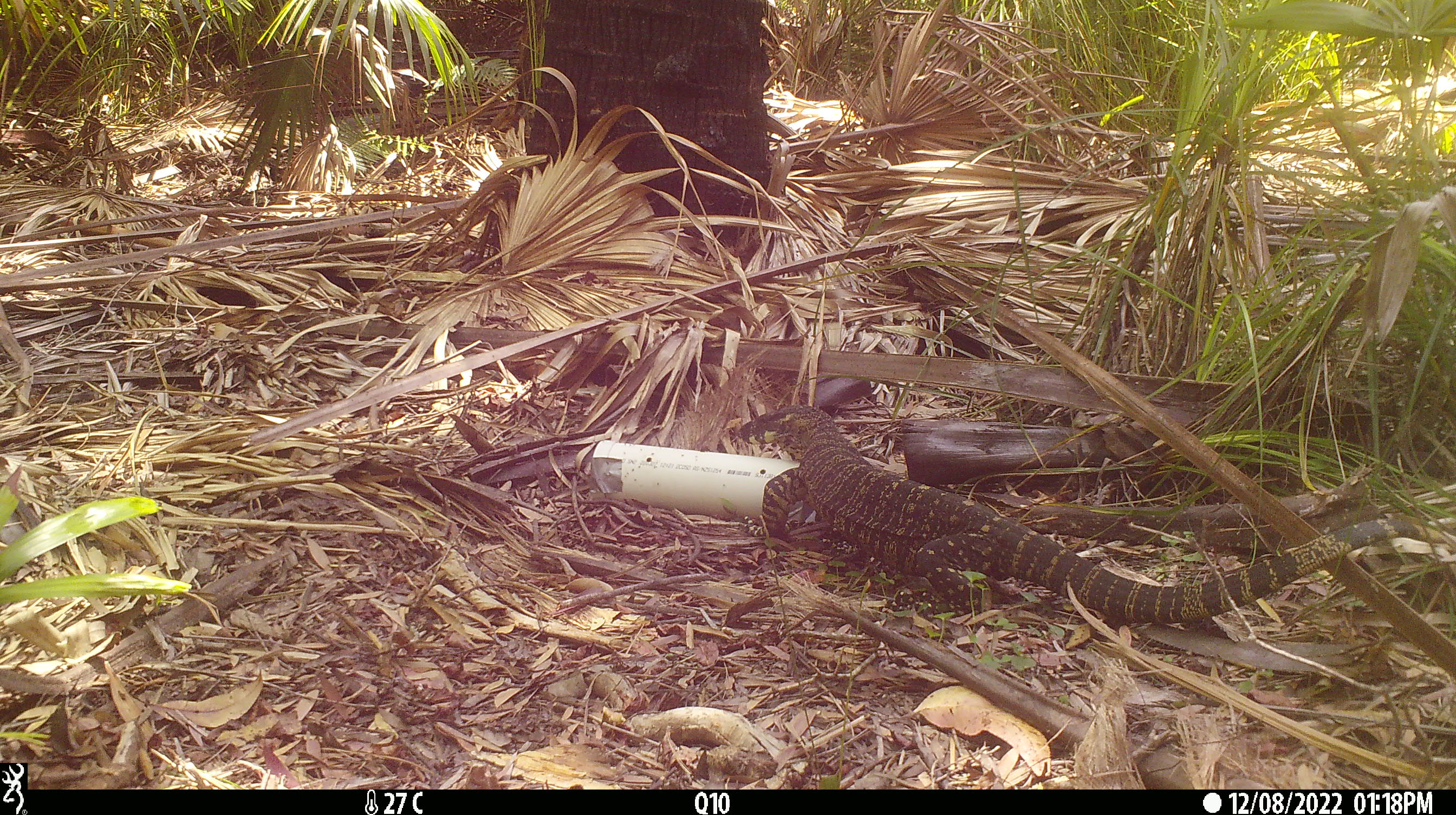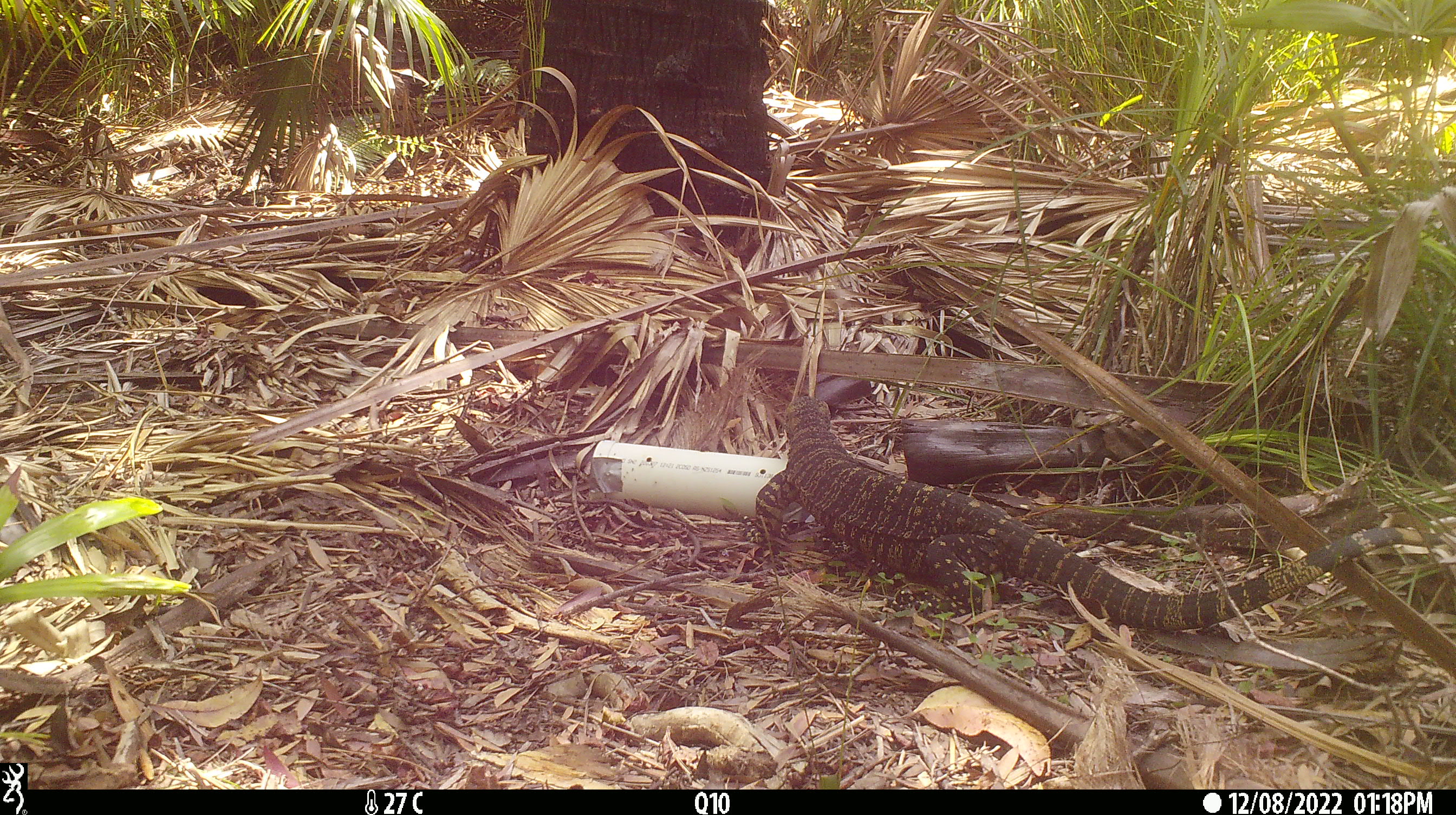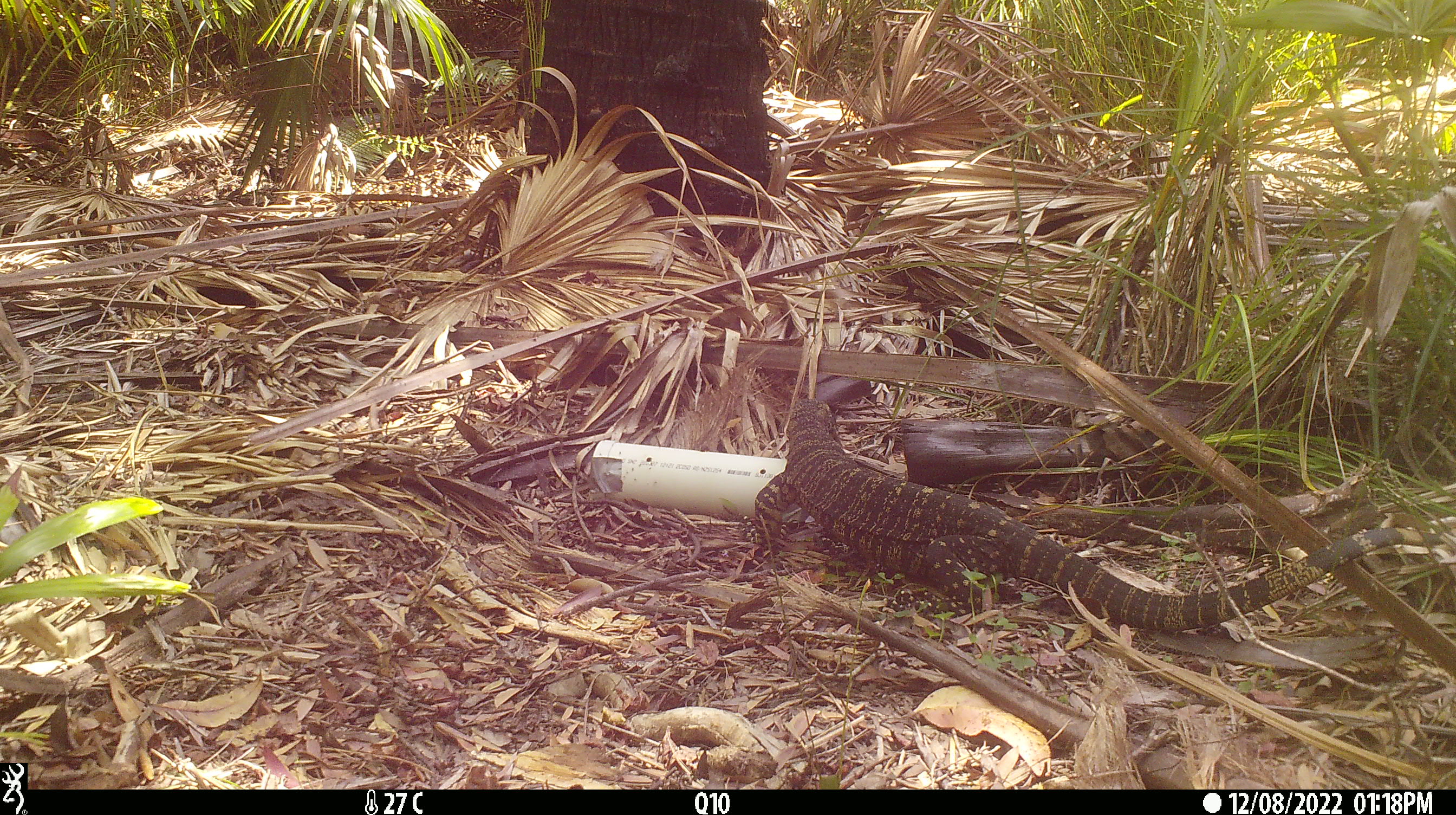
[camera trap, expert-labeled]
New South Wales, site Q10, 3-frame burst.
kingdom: Animalia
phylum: Chordata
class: Reptilia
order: Squamata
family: Varanidae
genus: Varanus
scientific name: Varanus varius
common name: lace monitor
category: goanna